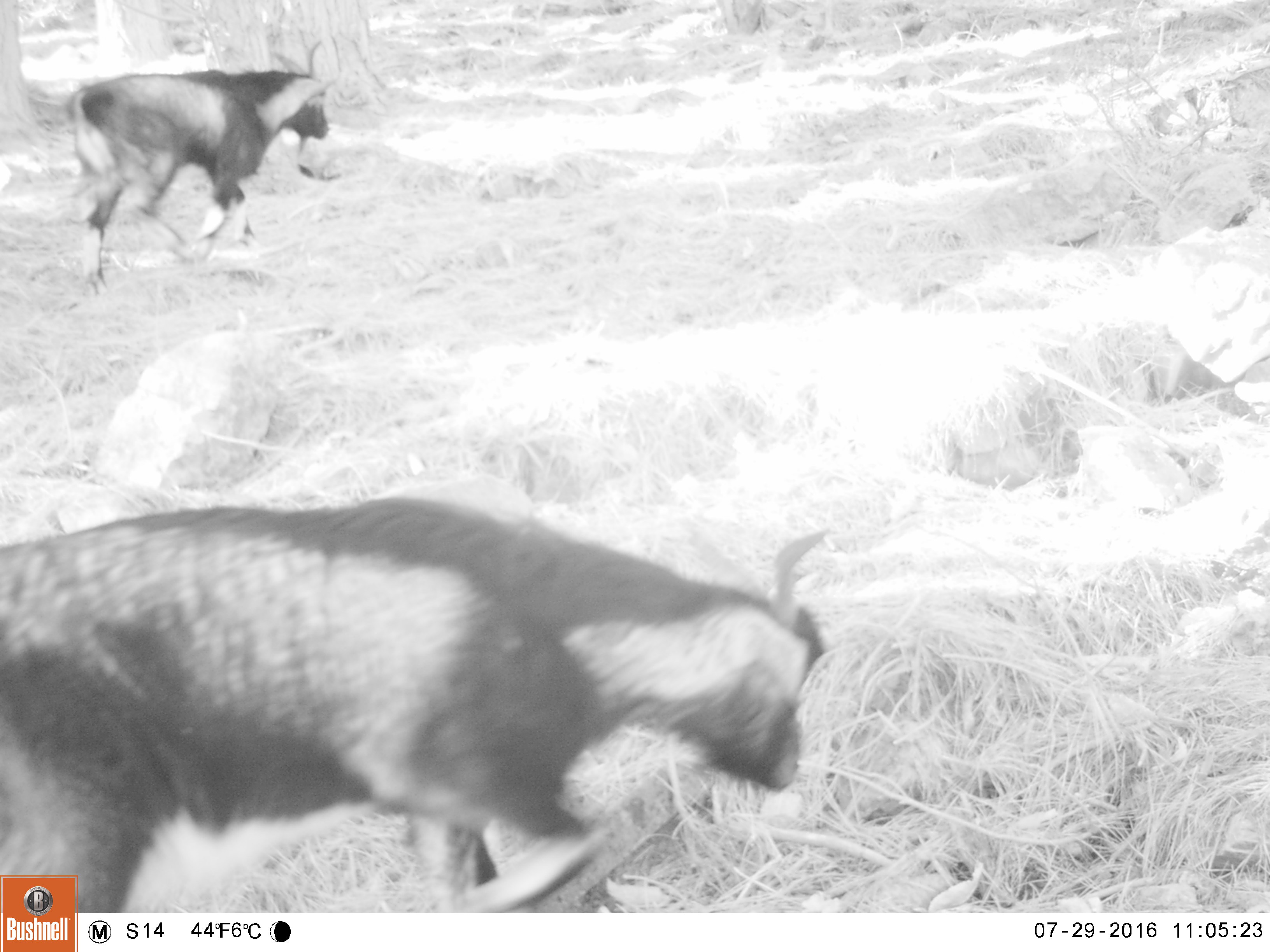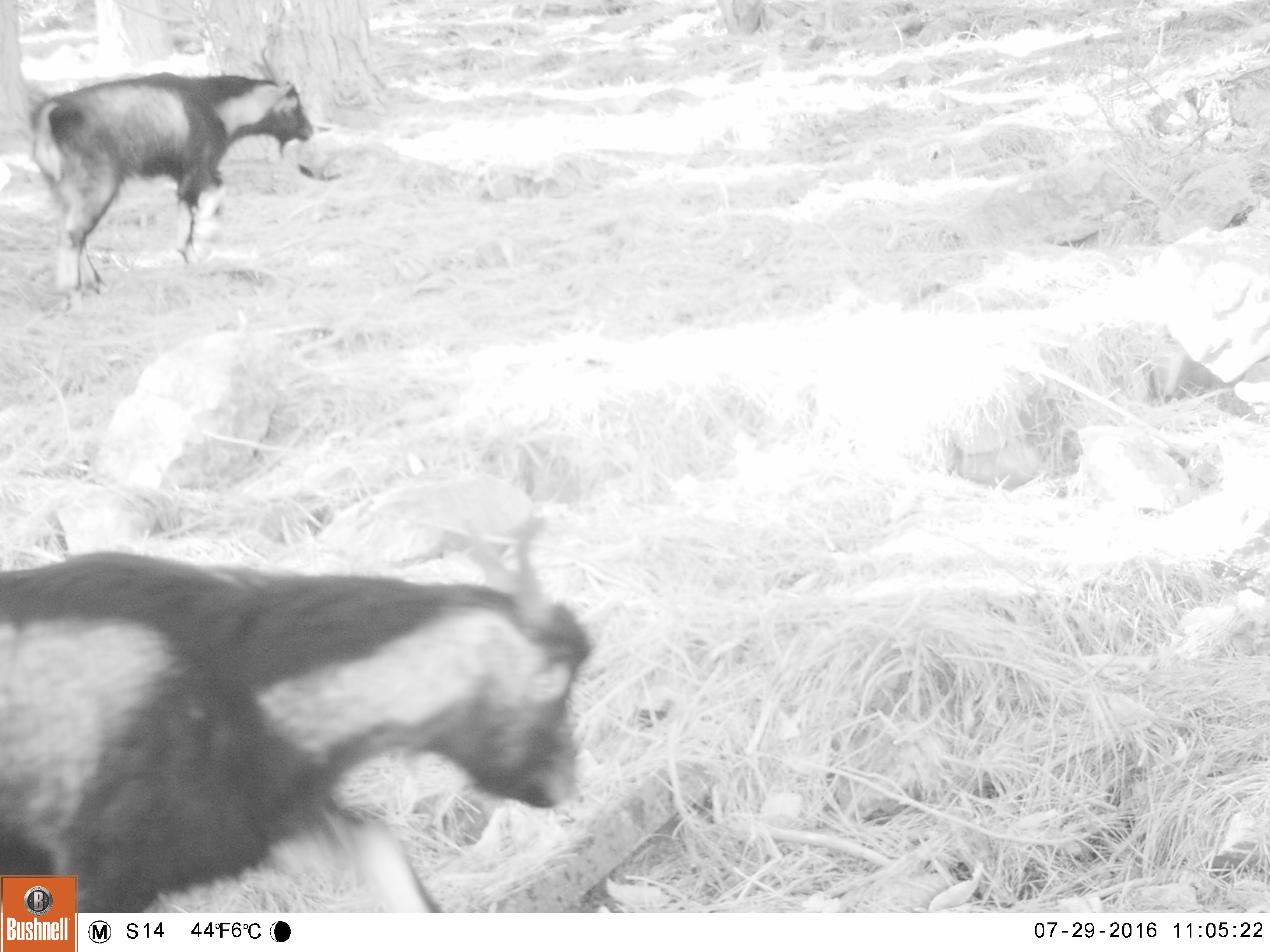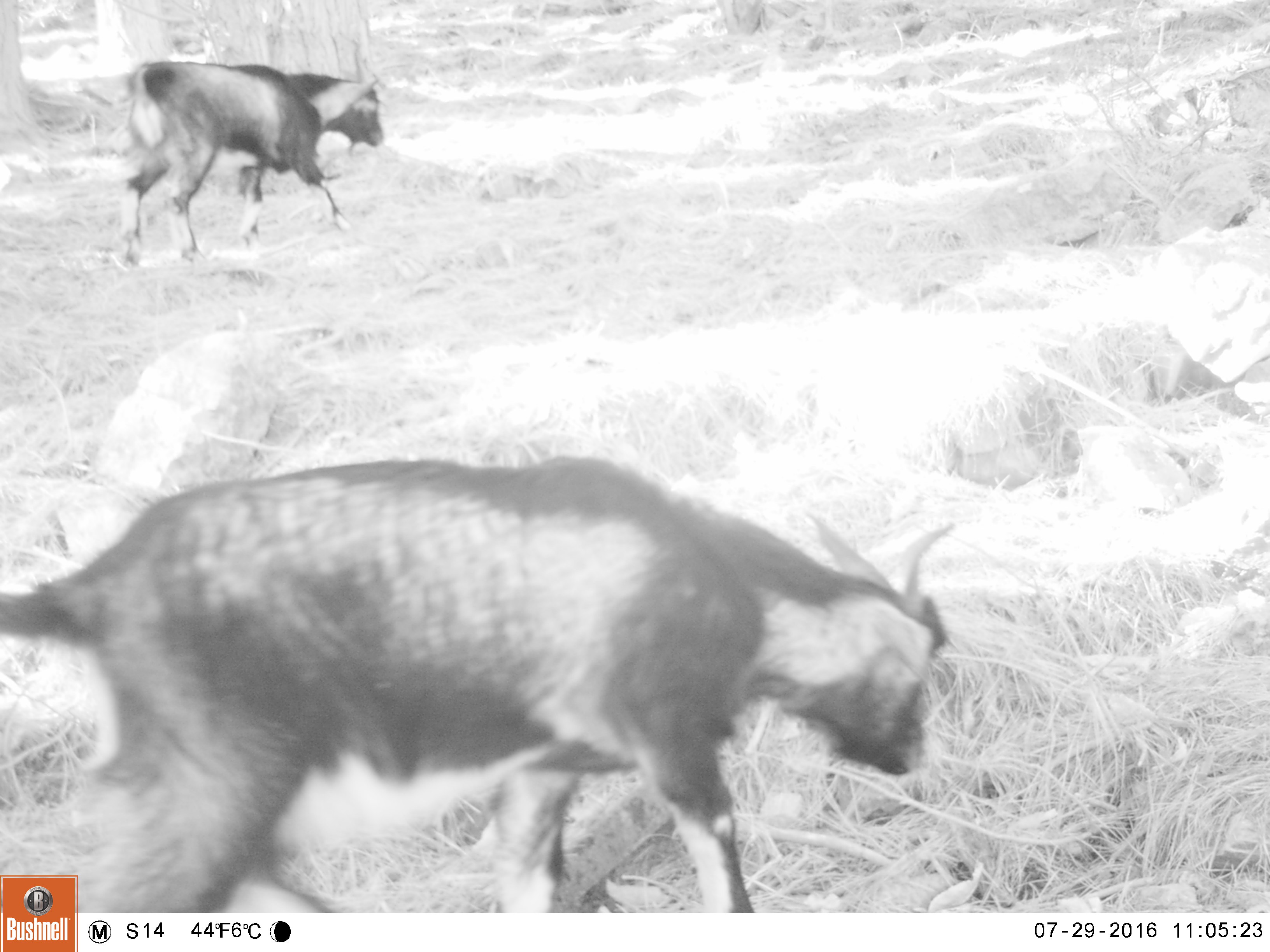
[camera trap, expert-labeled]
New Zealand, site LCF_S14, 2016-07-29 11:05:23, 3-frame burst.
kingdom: Animalia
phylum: Chordata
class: Mammalia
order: Artiodactyla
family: Bovidae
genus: Capra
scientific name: Capra hircus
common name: goat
Goat (Capra hircus).